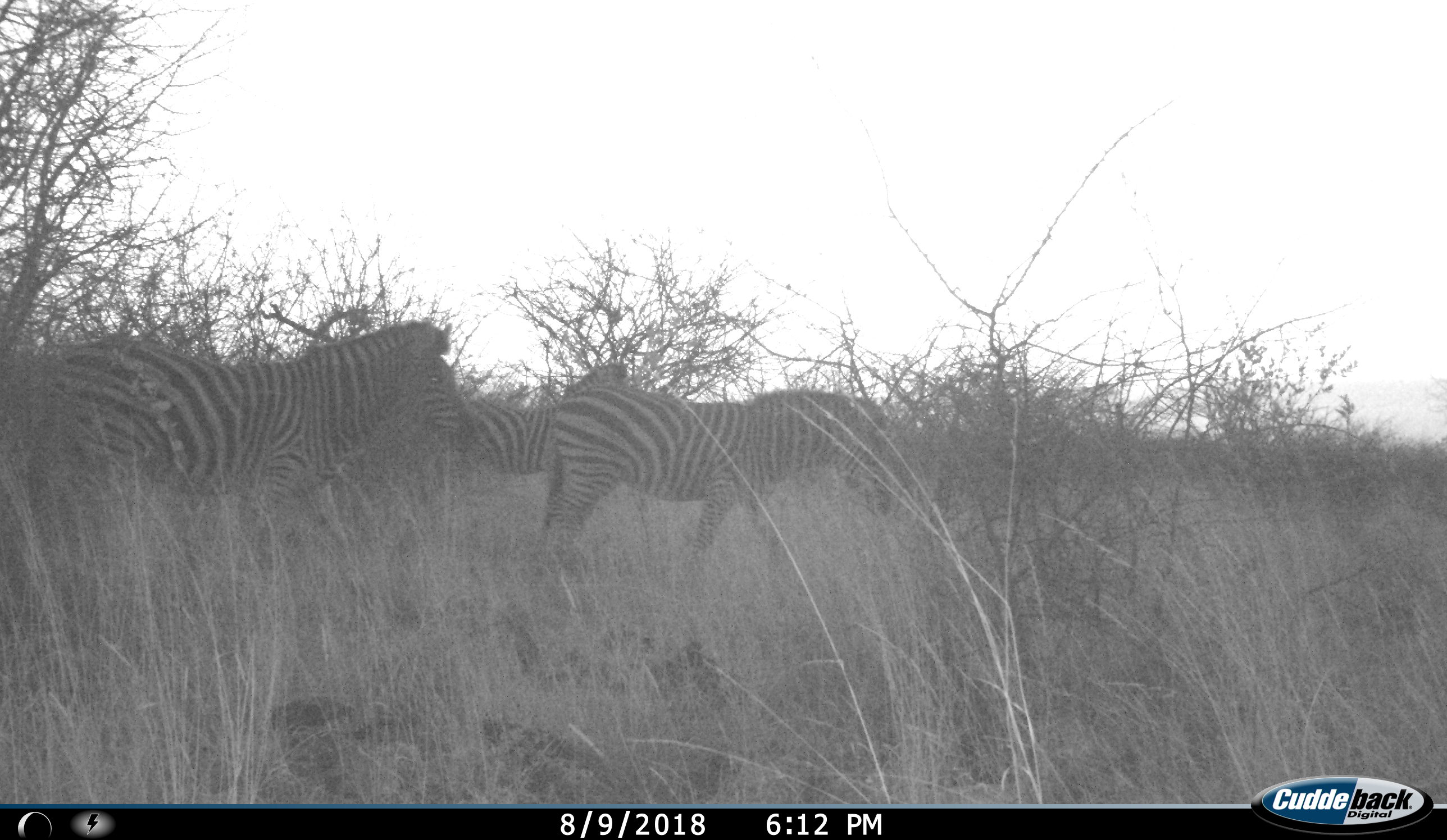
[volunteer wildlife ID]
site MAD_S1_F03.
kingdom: Animalia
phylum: Chordata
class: Mammalia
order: Perissodactyla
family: Equidae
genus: Equus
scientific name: Equus quagga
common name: plains zebra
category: zebraplains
Zebraplains (plains zebra) (Equus quagga), count 3. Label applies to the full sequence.